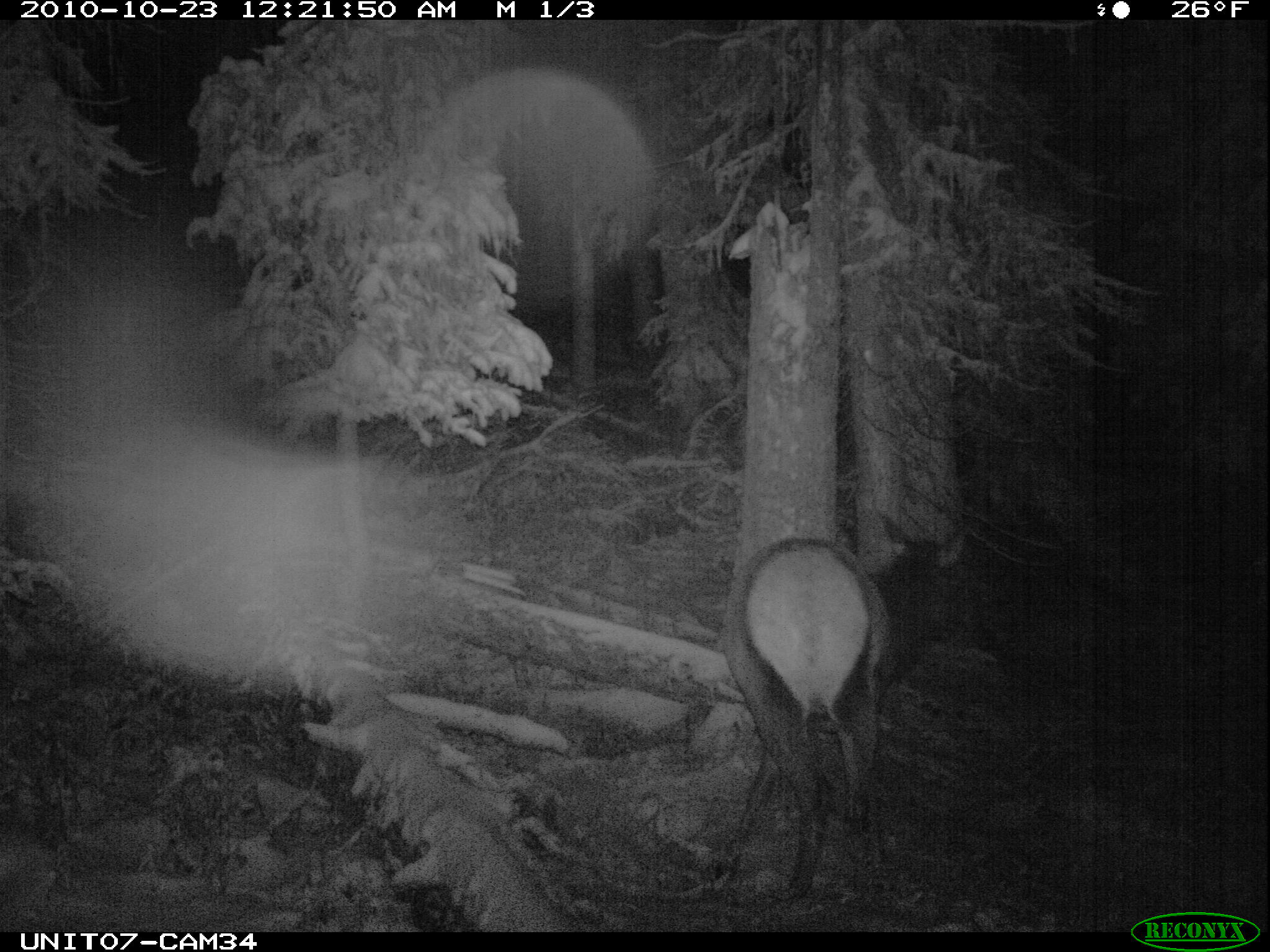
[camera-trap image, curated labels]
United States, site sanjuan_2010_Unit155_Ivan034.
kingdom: Animalia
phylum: Chordata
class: Mammalia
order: Artiodactyla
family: Cervidae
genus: Cervus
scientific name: Cervus elaphus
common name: red deer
Cervus elaphus (red deer).